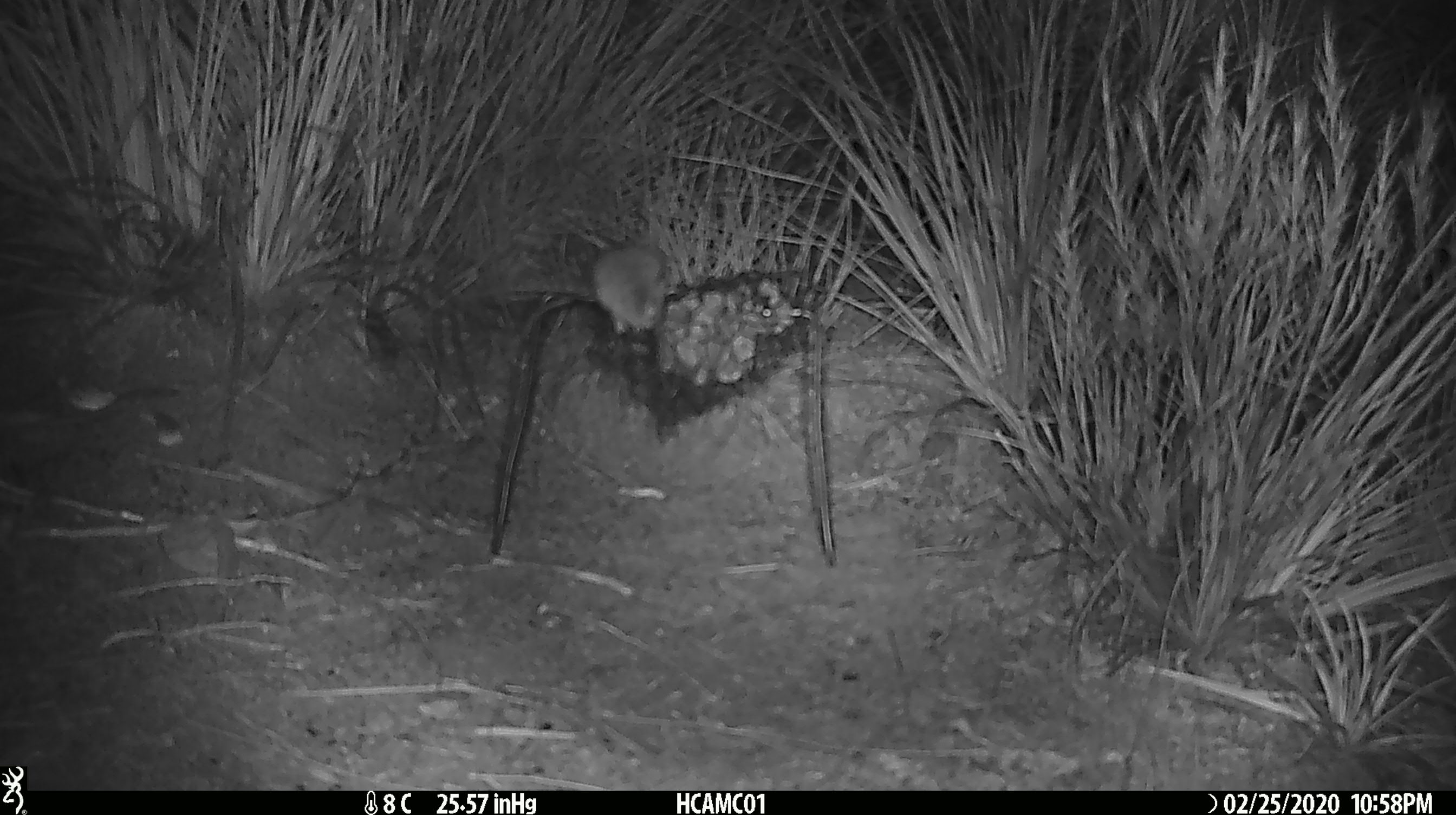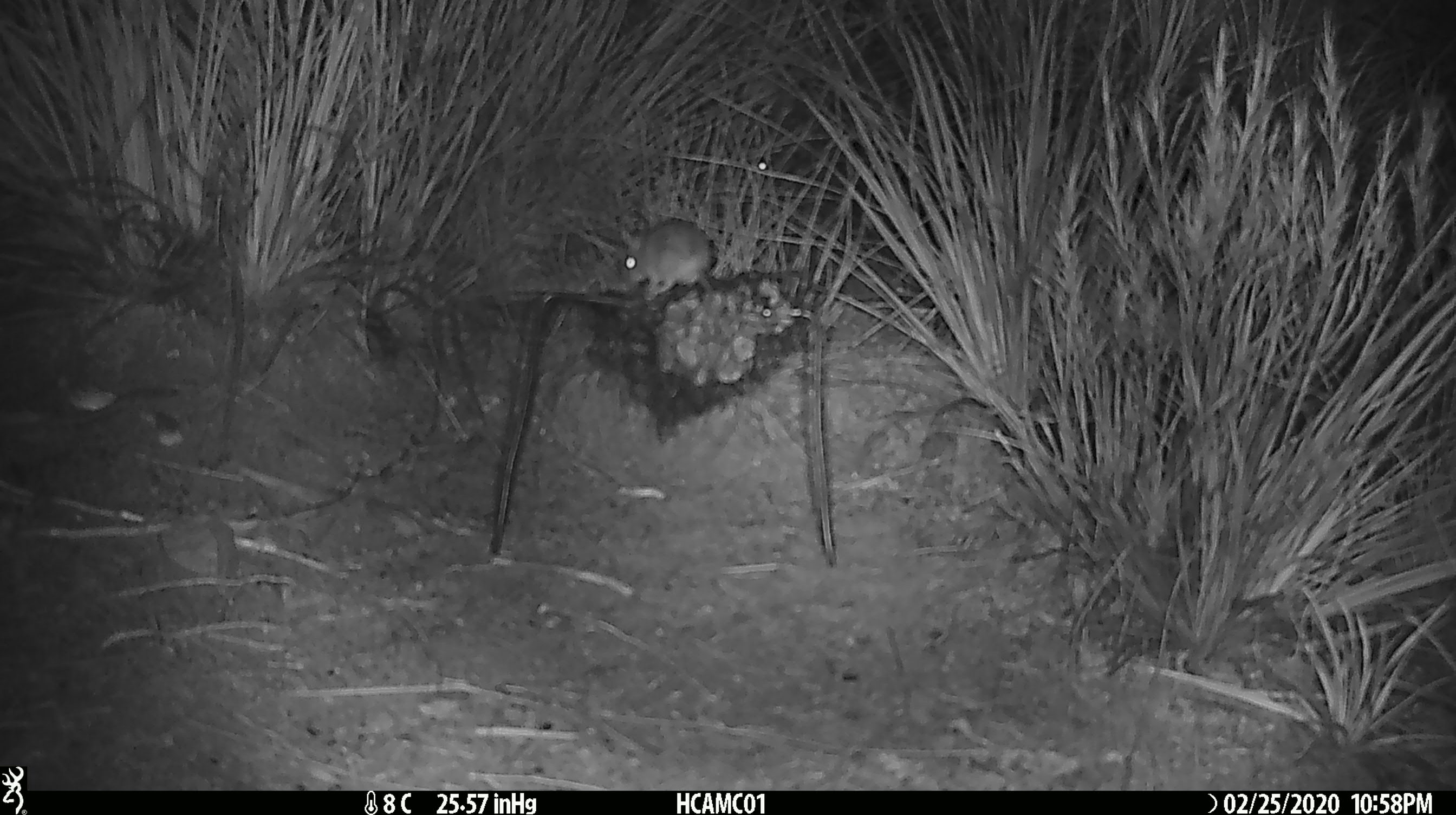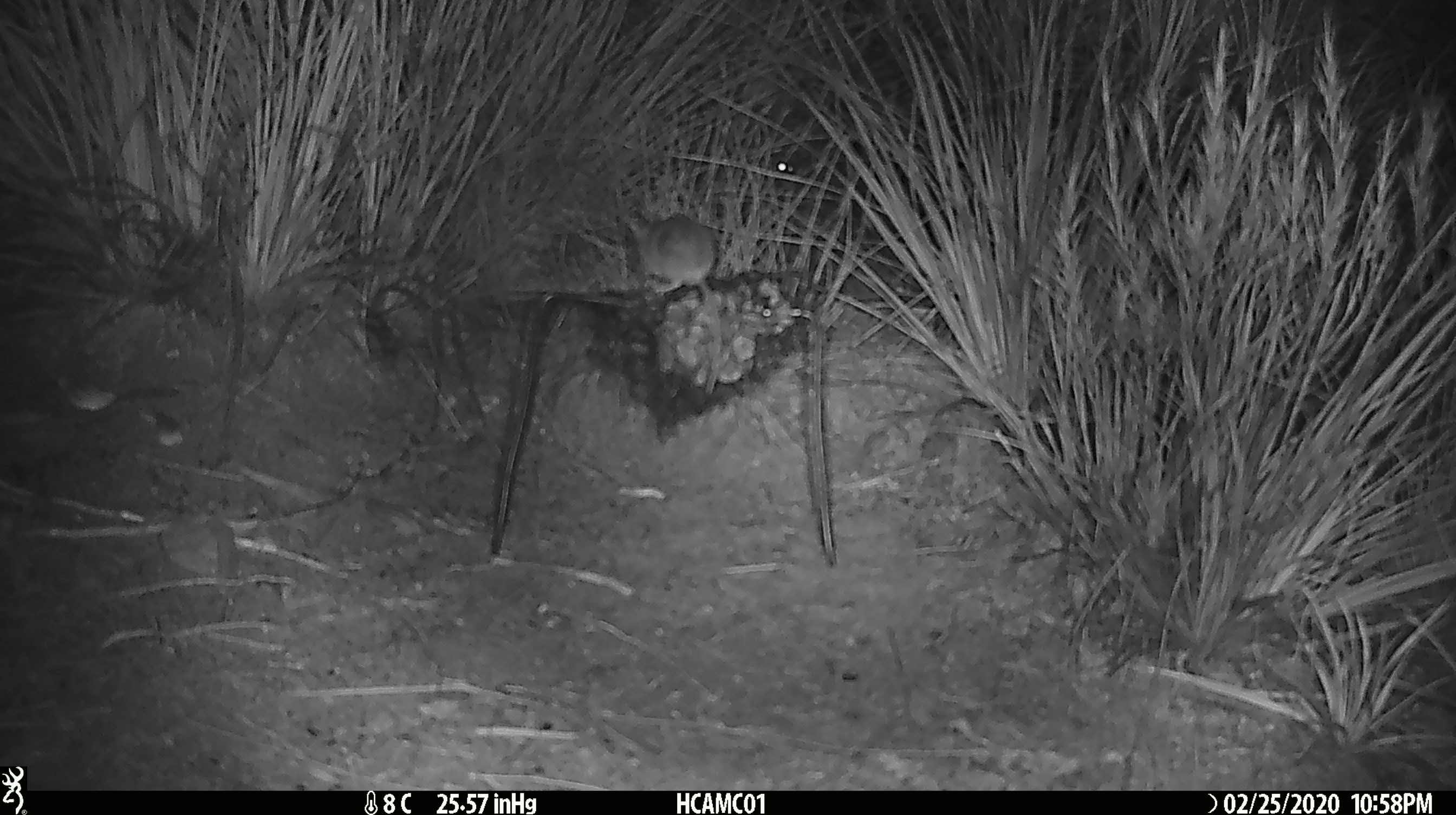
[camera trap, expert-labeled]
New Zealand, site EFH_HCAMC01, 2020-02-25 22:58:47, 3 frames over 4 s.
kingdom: Animalia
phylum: Chordata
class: Mammalia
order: Rodentia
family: Muridae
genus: Mus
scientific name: Mus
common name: mouse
Mouse (Mus).